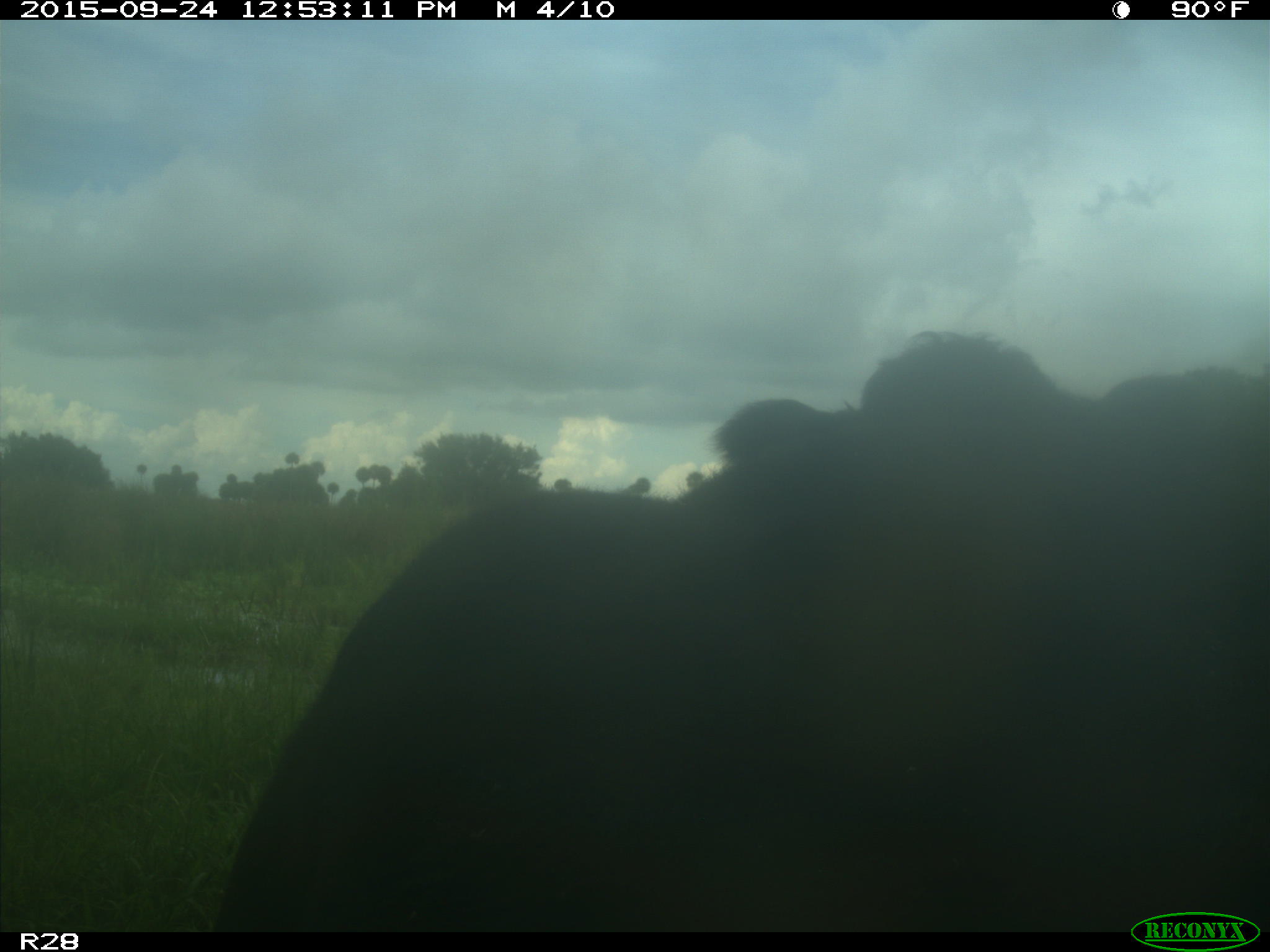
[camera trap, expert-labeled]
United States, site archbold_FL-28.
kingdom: Animalia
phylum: Chordata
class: Mammalia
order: Artiodactyla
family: Bovidae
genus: Bos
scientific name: Bos taurus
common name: domestic cow